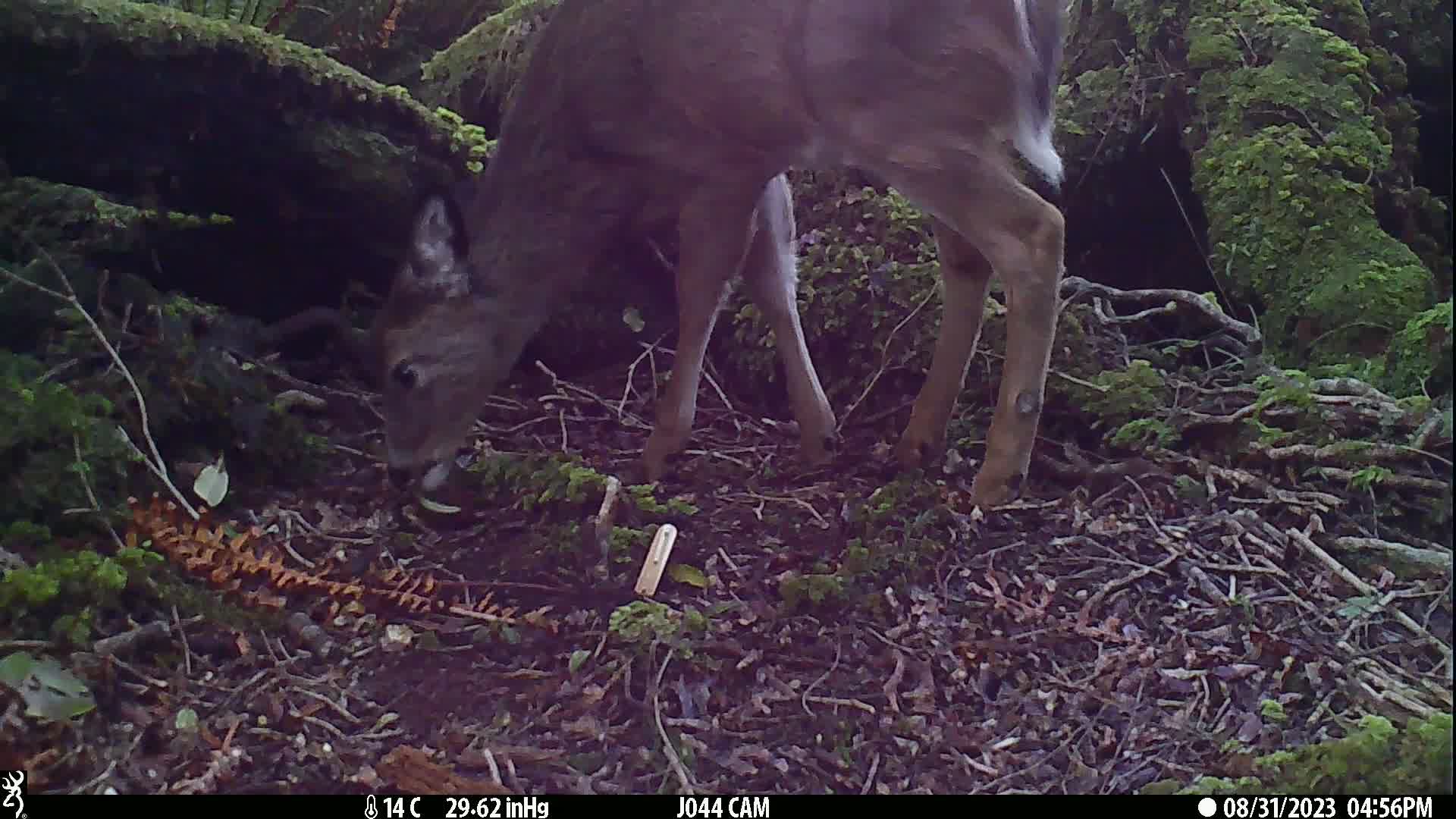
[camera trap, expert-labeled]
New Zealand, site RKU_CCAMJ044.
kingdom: Animalia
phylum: Chordata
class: Mammalia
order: Artiodactyla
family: Cervidae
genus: Odocoileus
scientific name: Odocoileus virginianus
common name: white-tailed deer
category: white tailed deer